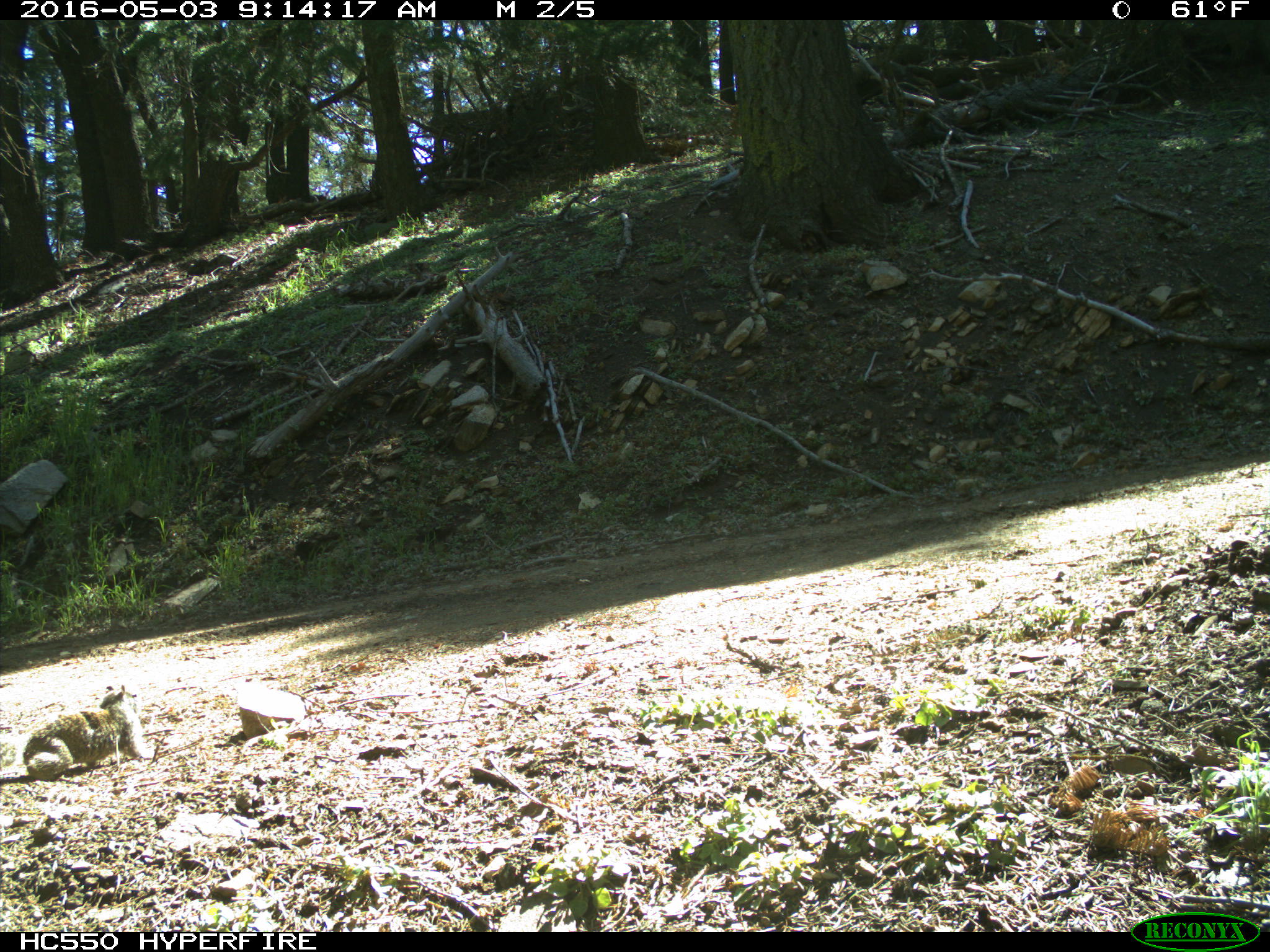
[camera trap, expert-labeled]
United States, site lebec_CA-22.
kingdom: Animalia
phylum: Chordata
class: Mammalia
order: Rodentia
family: Sciuridae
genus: Otospermophilus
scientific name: Otospermophilus beecheyi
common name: california ground squirrel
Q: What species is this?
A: Otospermophilus beecheyi (california ground squirrel).